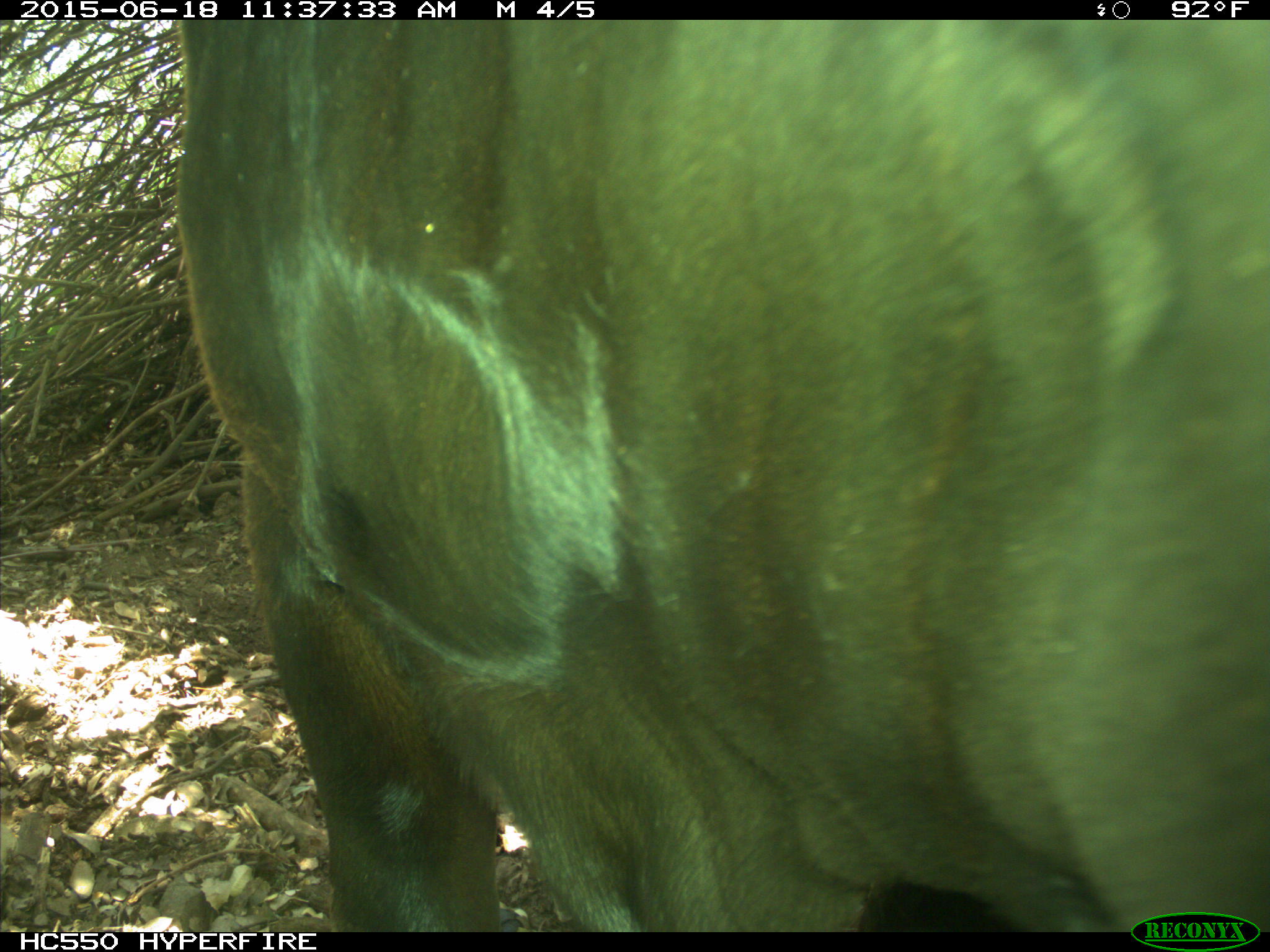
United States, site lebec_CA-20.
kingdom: Animalia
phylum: Chordata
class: Mammalia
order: Artiodactyla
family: Bovidae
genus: Bos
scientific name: Bos taurus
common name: domestic cow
Bos taurus (domestic cow).